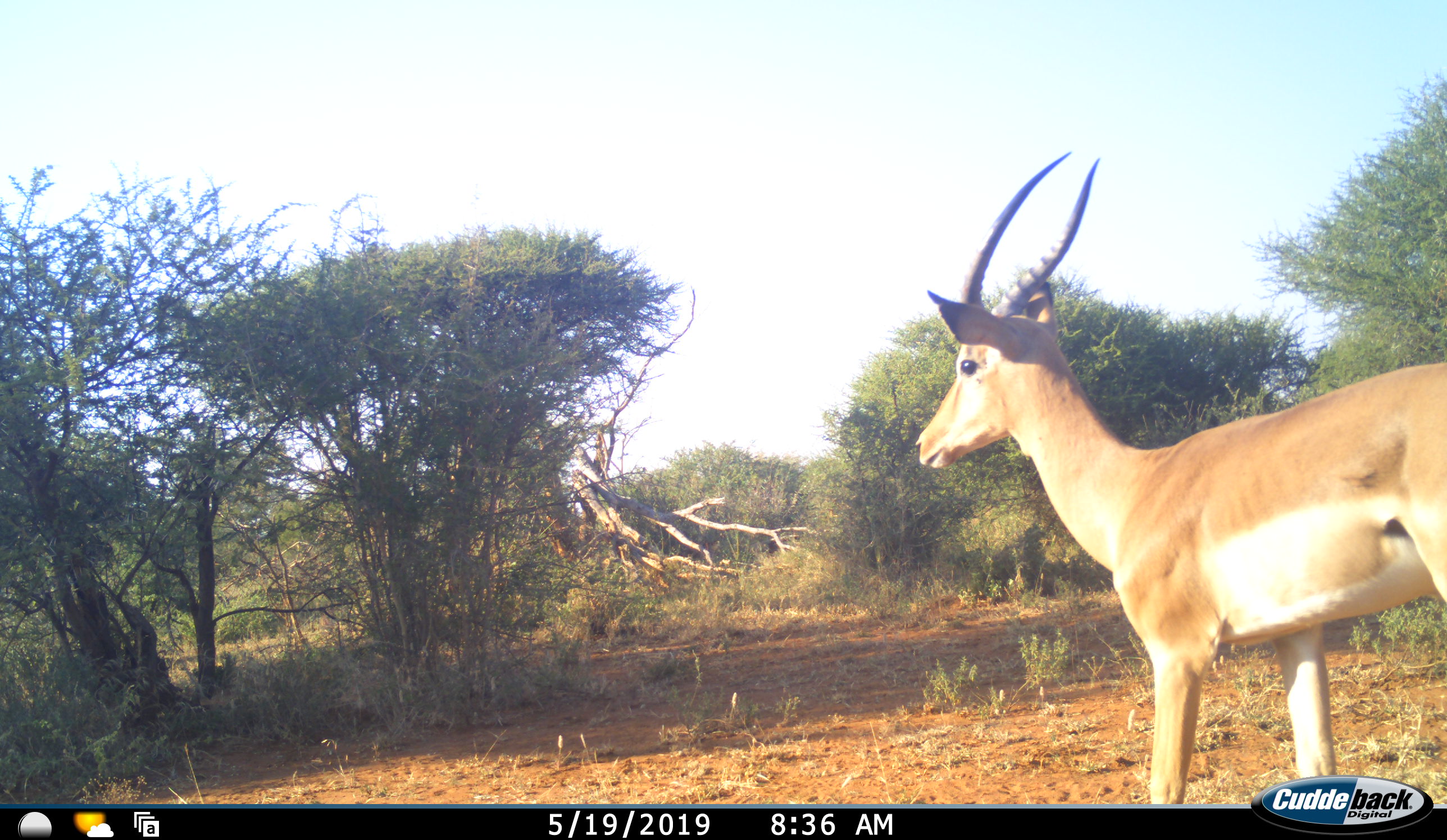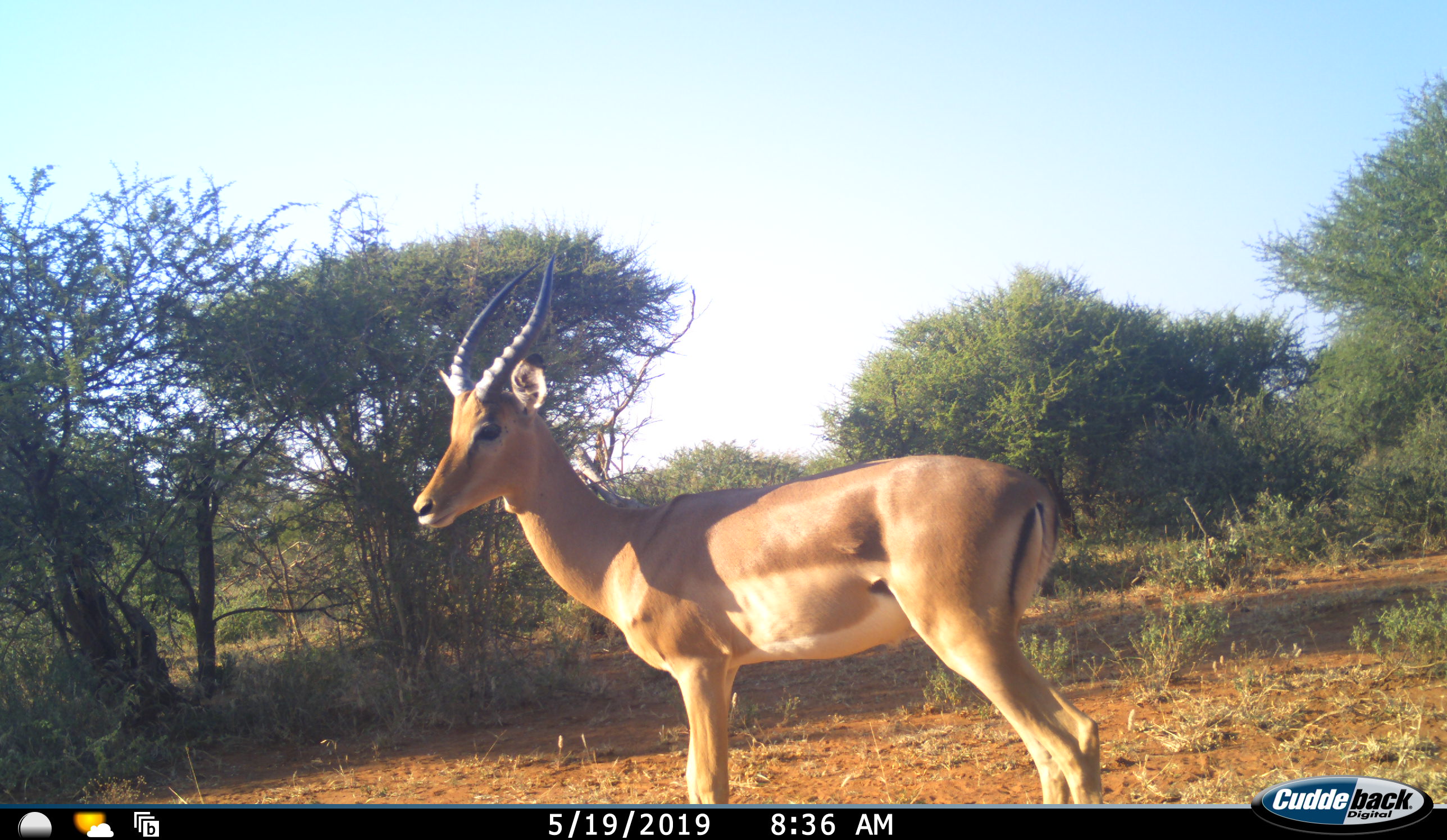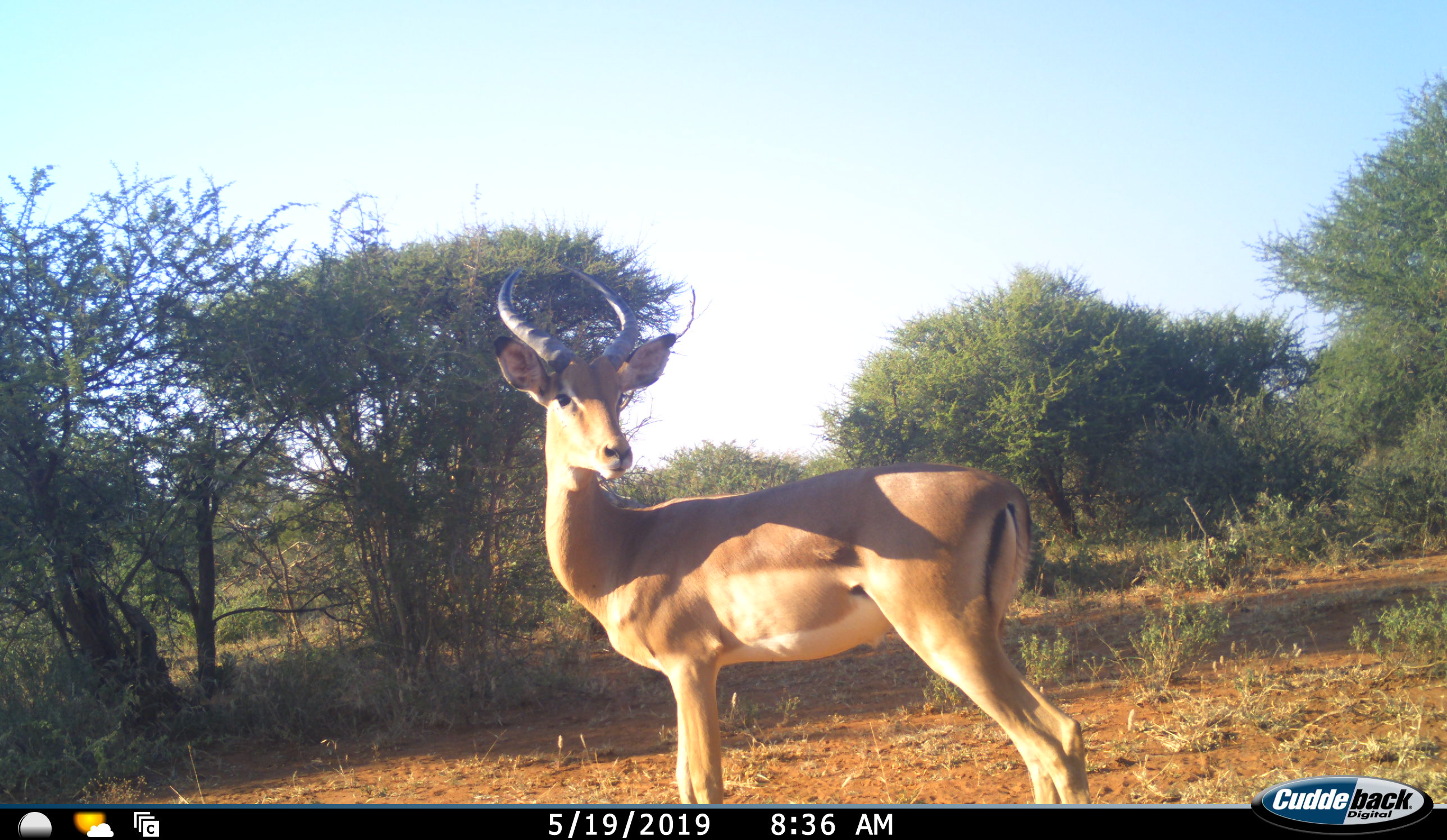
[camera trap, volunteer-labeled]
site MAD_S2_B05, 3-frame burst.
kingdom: Animalia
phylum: Chordata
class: Mammalia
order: Artiodactyla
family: Bovidae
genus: Aepyceros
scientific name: Aepyceros melampus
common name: impala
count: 1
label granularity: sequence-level